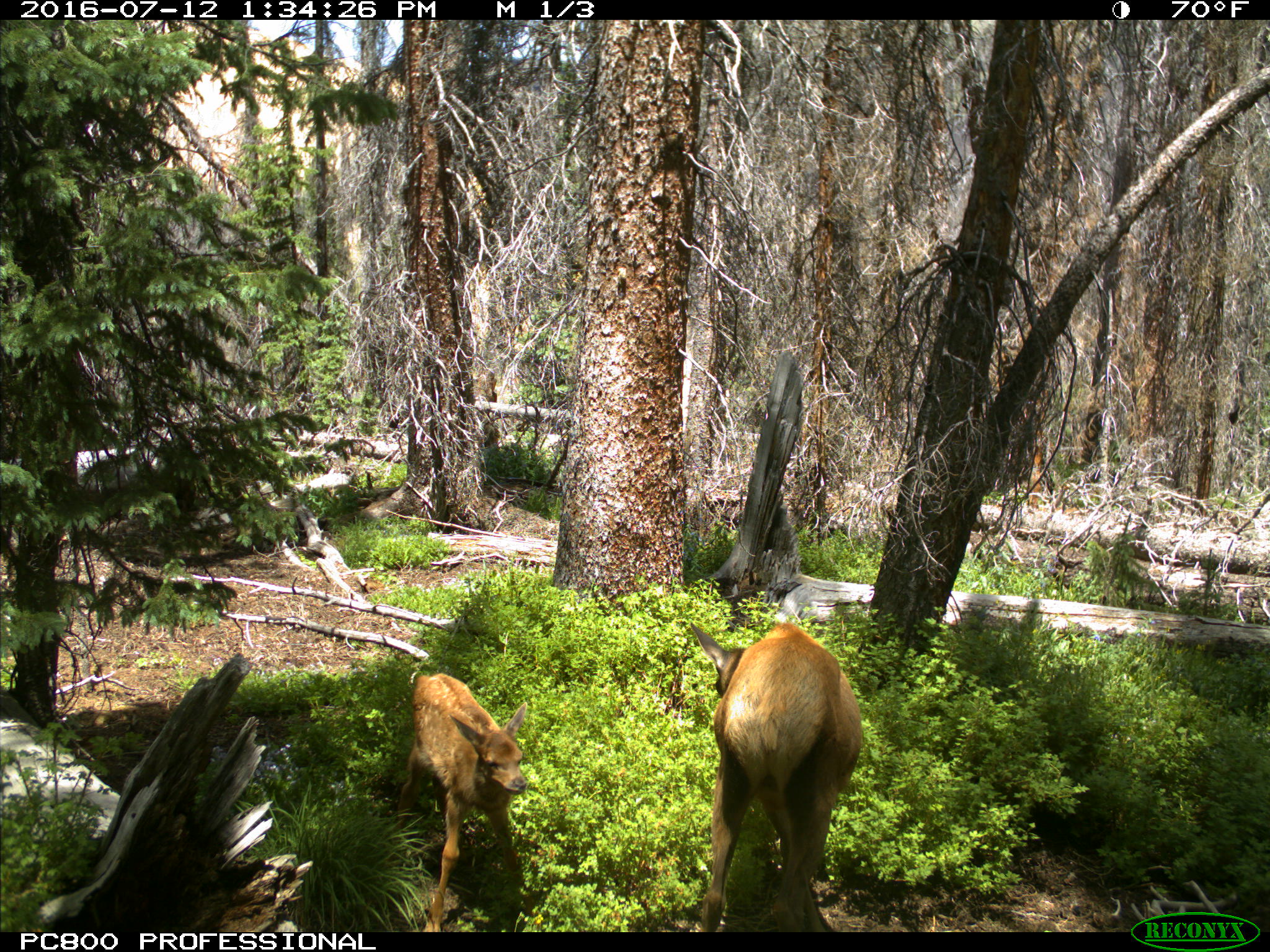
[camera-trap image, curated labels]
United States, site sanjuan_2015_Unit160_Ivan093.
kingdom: Animalia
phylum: Chordata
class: Mammalia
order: Artiodactyla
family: Cervidae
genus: Cervus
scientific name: Cervus elaphus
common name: red deer